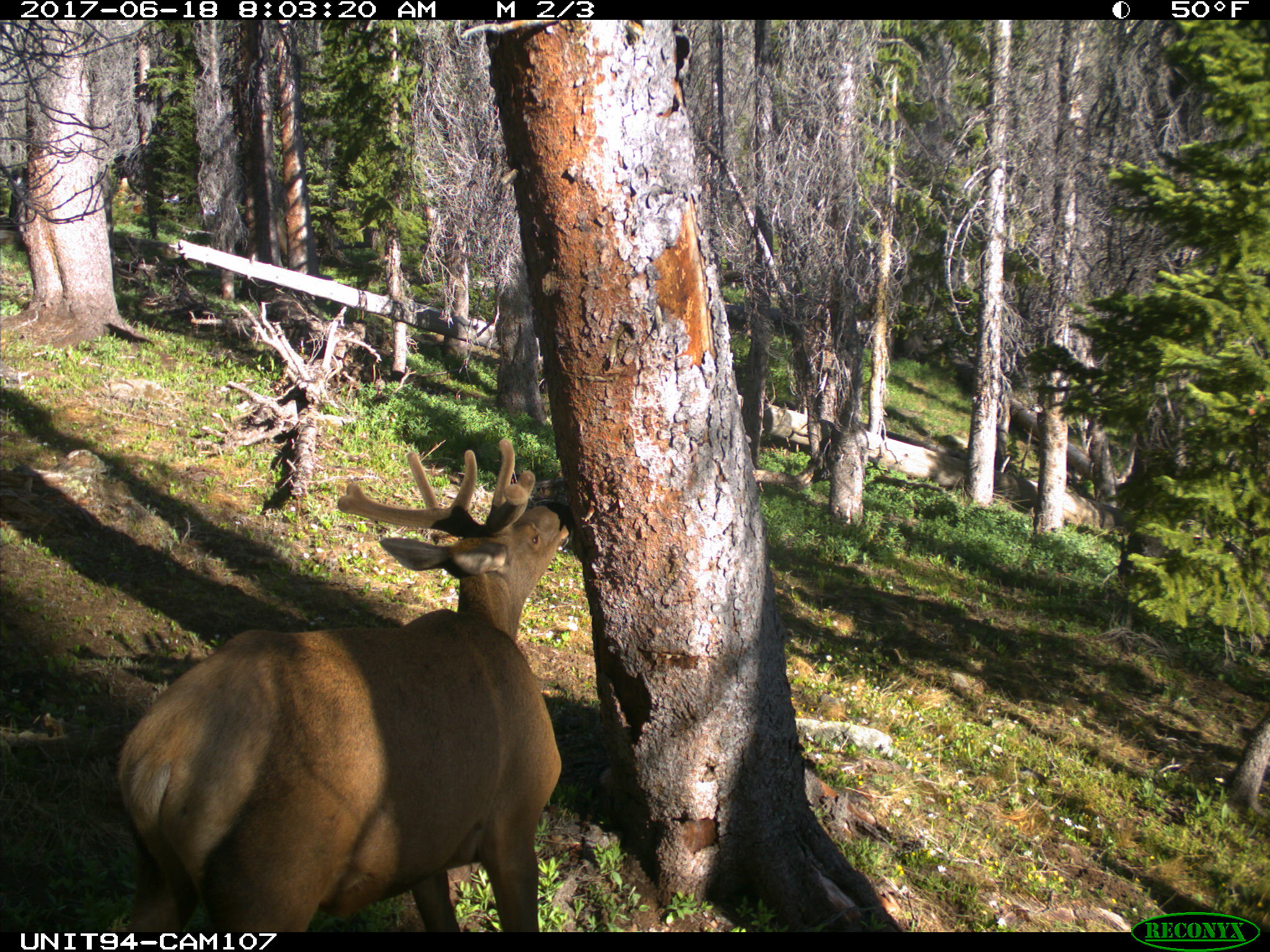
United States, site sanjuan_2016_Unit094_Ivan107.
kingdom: Animalia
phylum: Chordata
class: Mammalia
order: Artiodactyla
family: Cervidae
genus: Cervus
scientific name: Cervus elaphus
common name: red deer